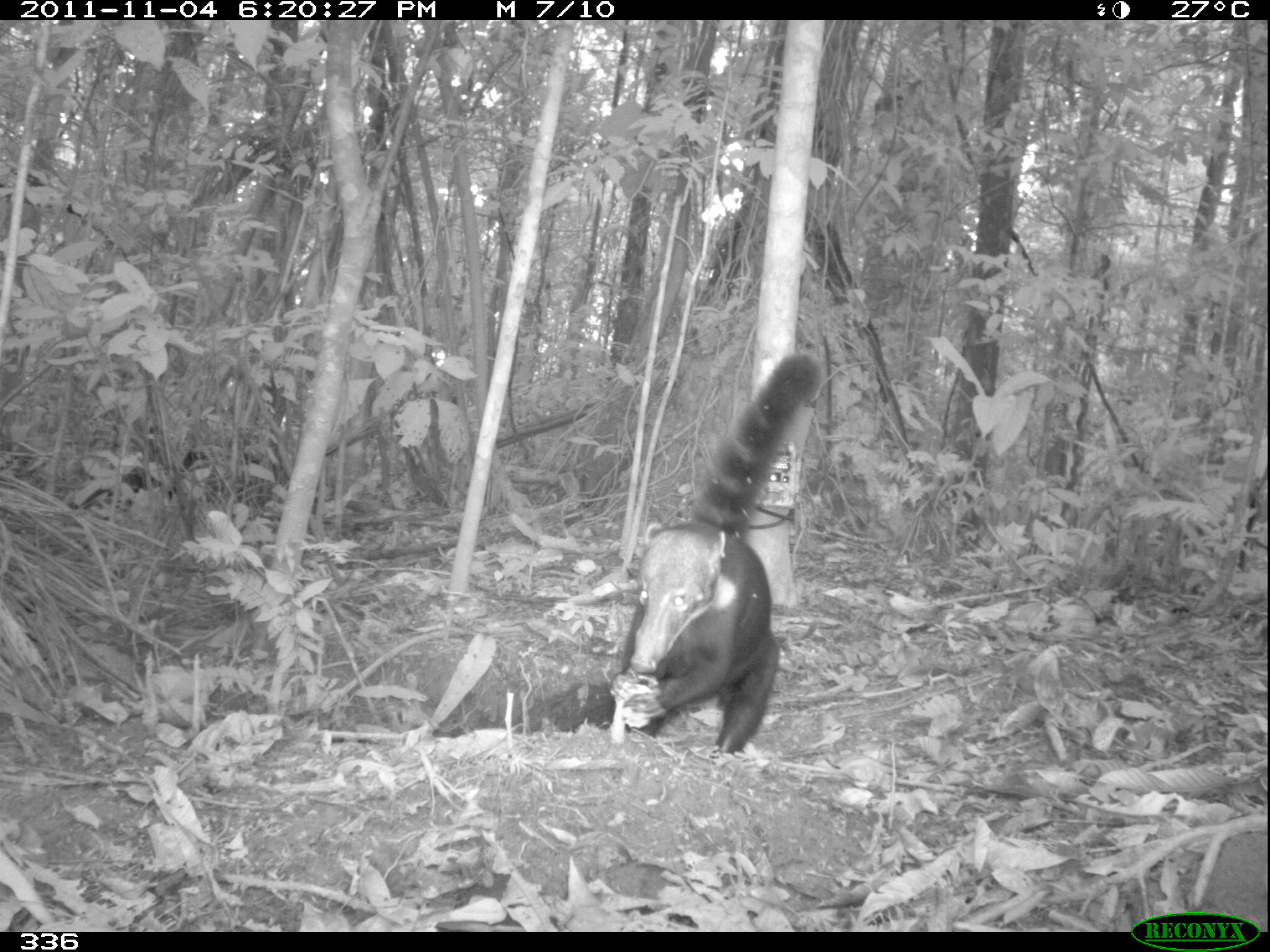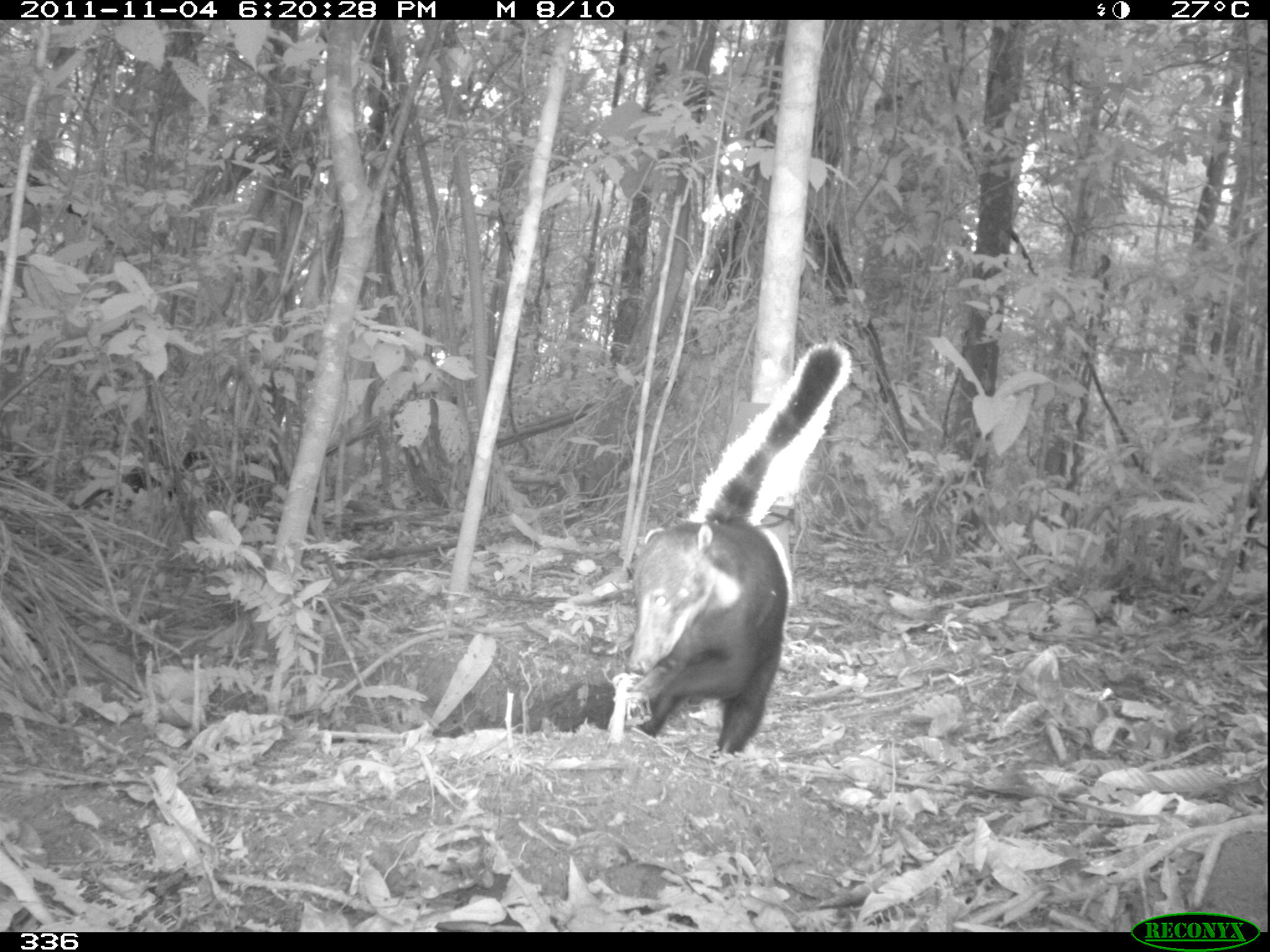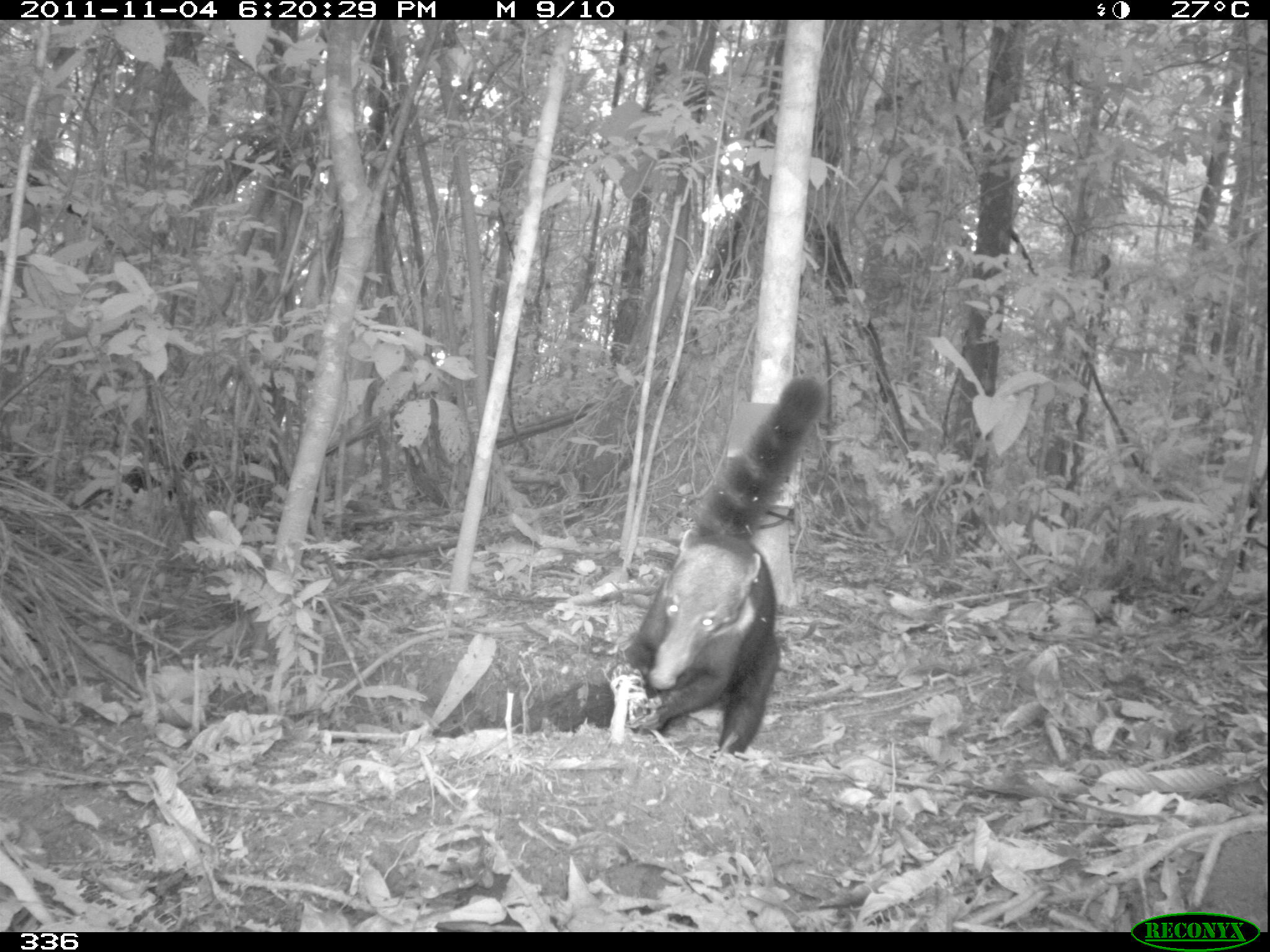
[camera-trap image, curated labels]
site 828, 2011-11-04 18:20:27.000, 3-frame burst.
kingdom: Animalia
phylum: Chordata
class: Mammalia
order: Carnivora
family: Procyonidae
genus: Nasua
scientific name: Nasua nasua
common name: south american coati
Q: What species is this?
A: Nasua nasua (south american coati).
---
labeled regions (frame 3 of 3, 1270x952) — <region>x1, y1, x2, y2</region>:
nasua nasua: <region>608, 374, 820, 757</region>